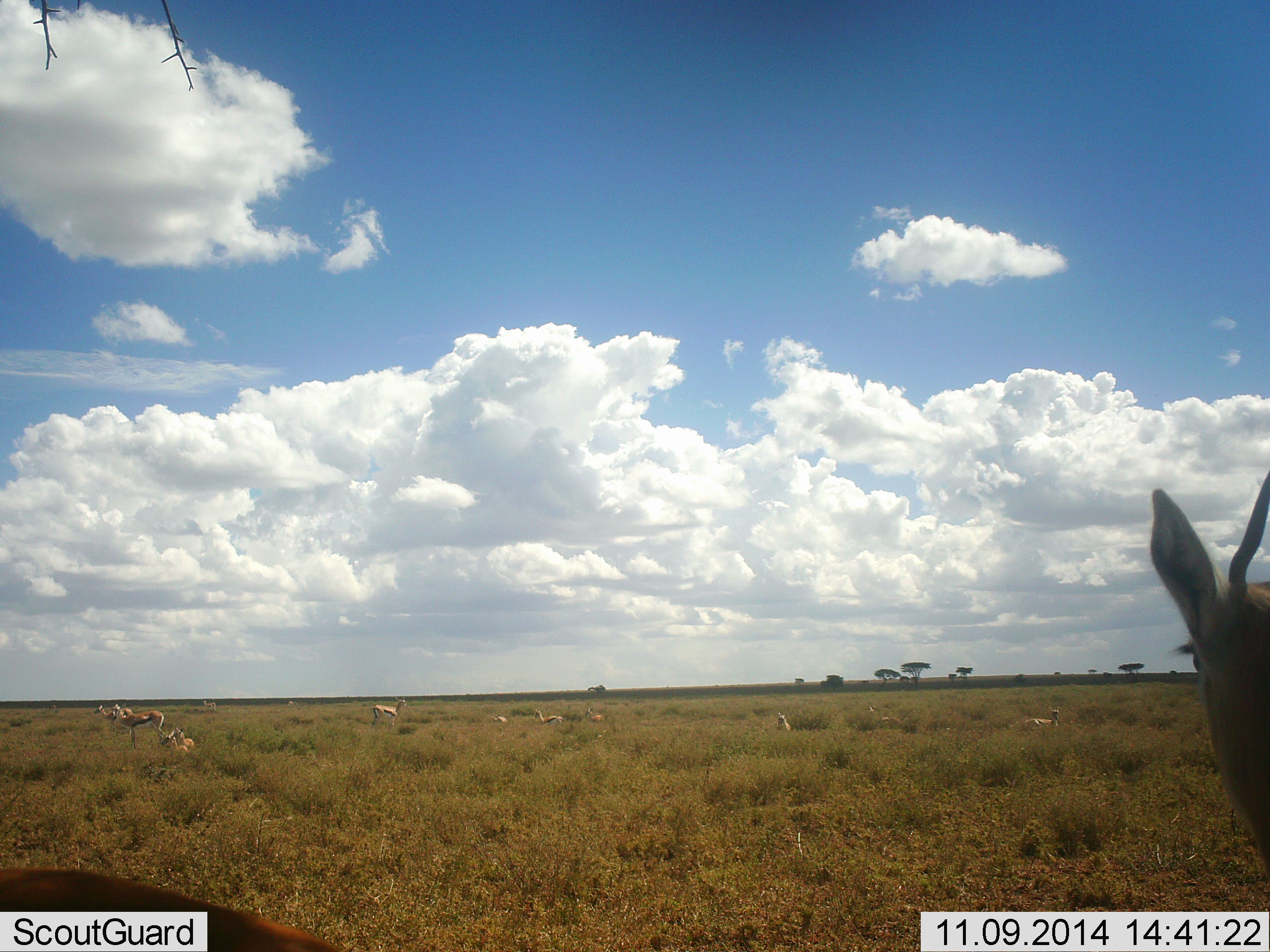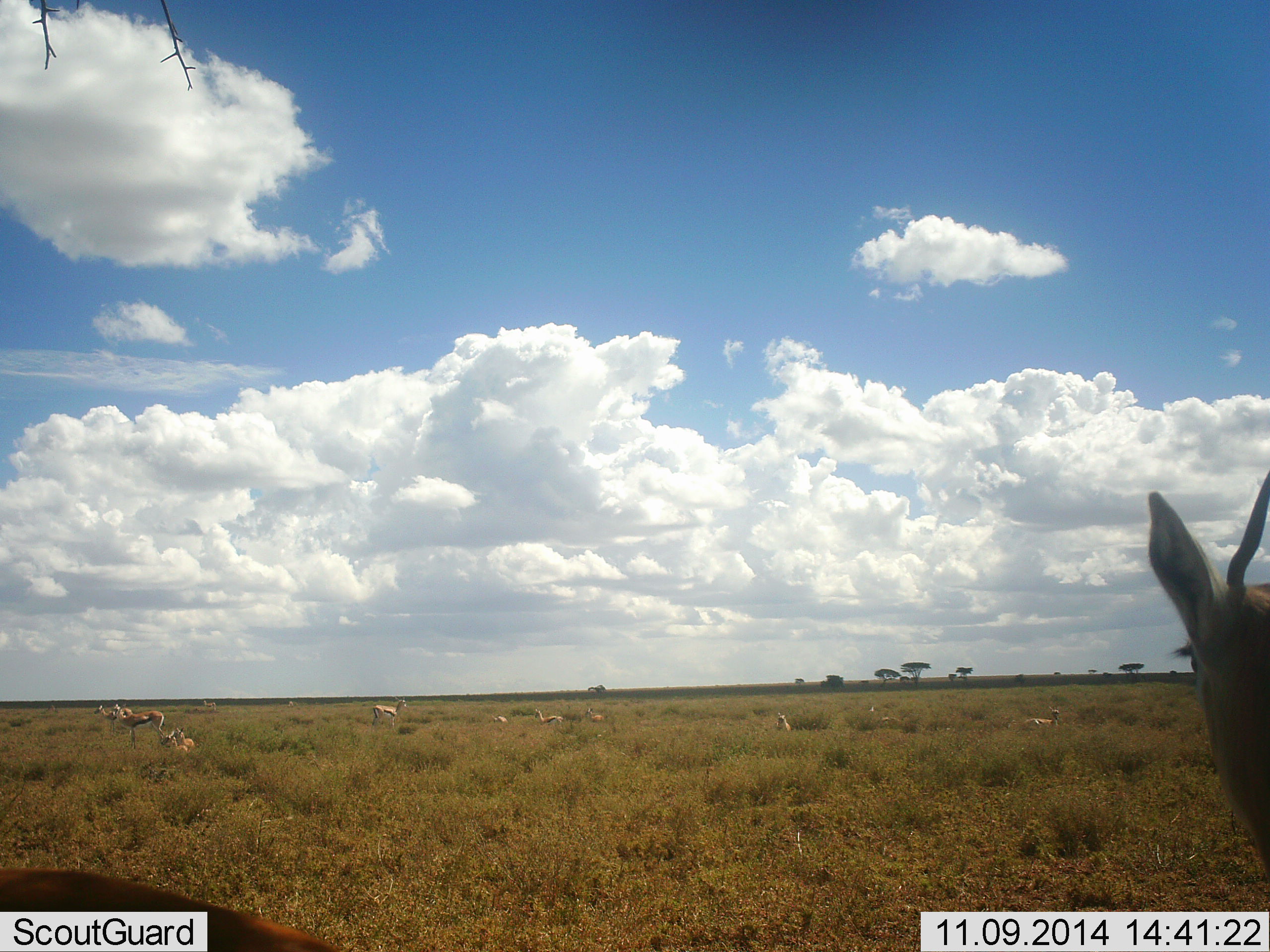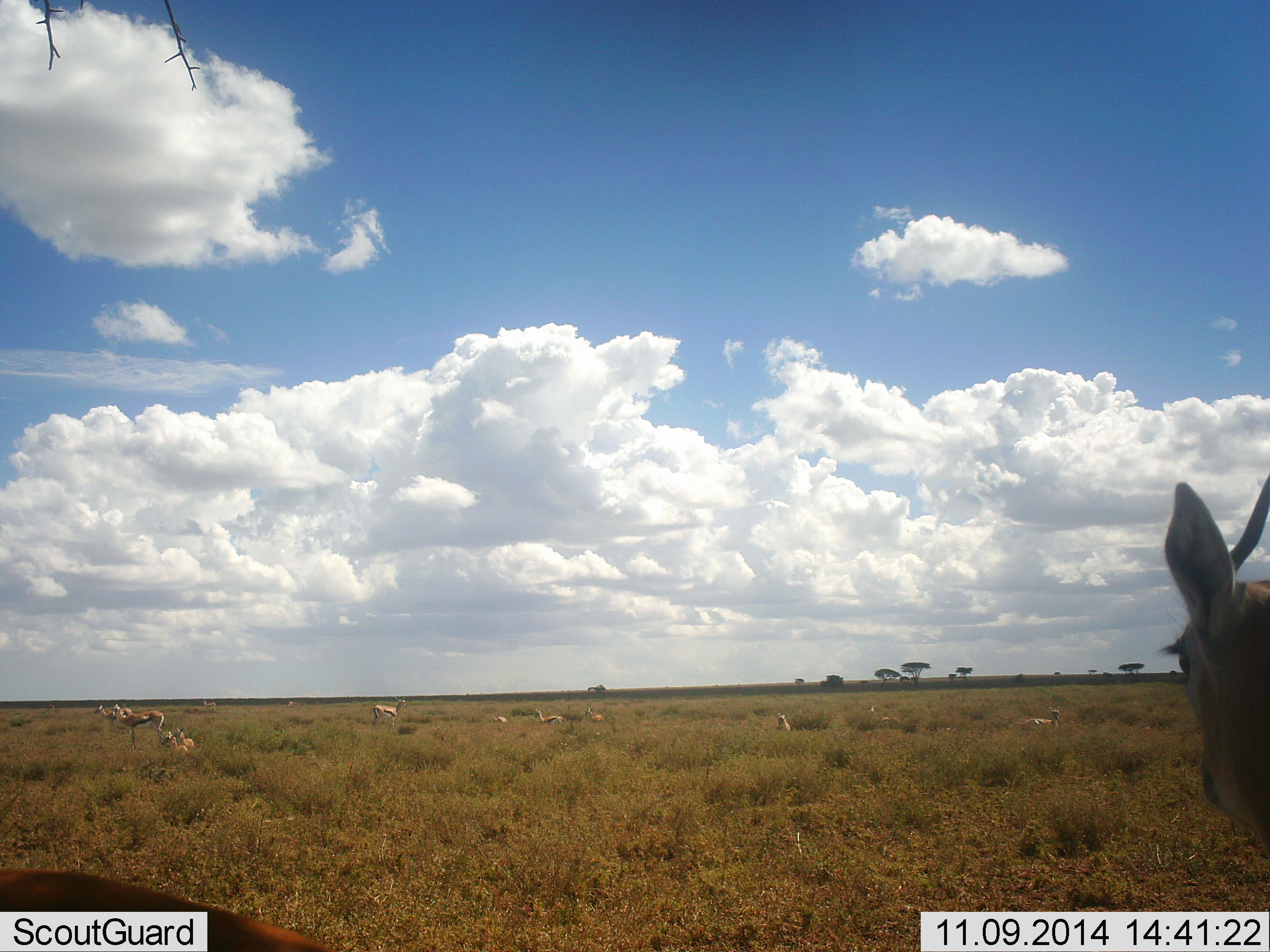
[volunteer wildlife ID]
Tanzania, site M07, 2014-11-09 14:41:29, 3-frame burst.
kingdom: Animalia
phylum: Chordata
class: Mammalia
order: Artiodactyla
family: Bovidae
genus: Eudorcas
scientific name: Eudorcas thomsonii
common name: thomson's gazelle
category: gazellethomsons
Gazellethomsons (thomson's gazelle) (Eudorcas thomsonii), count 11-50. Behavior (volunteer vote fractions): standing 100%, resting 70%, moving 20%, interacting 10%. Young present (vote fraction): 20%. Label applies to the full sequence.